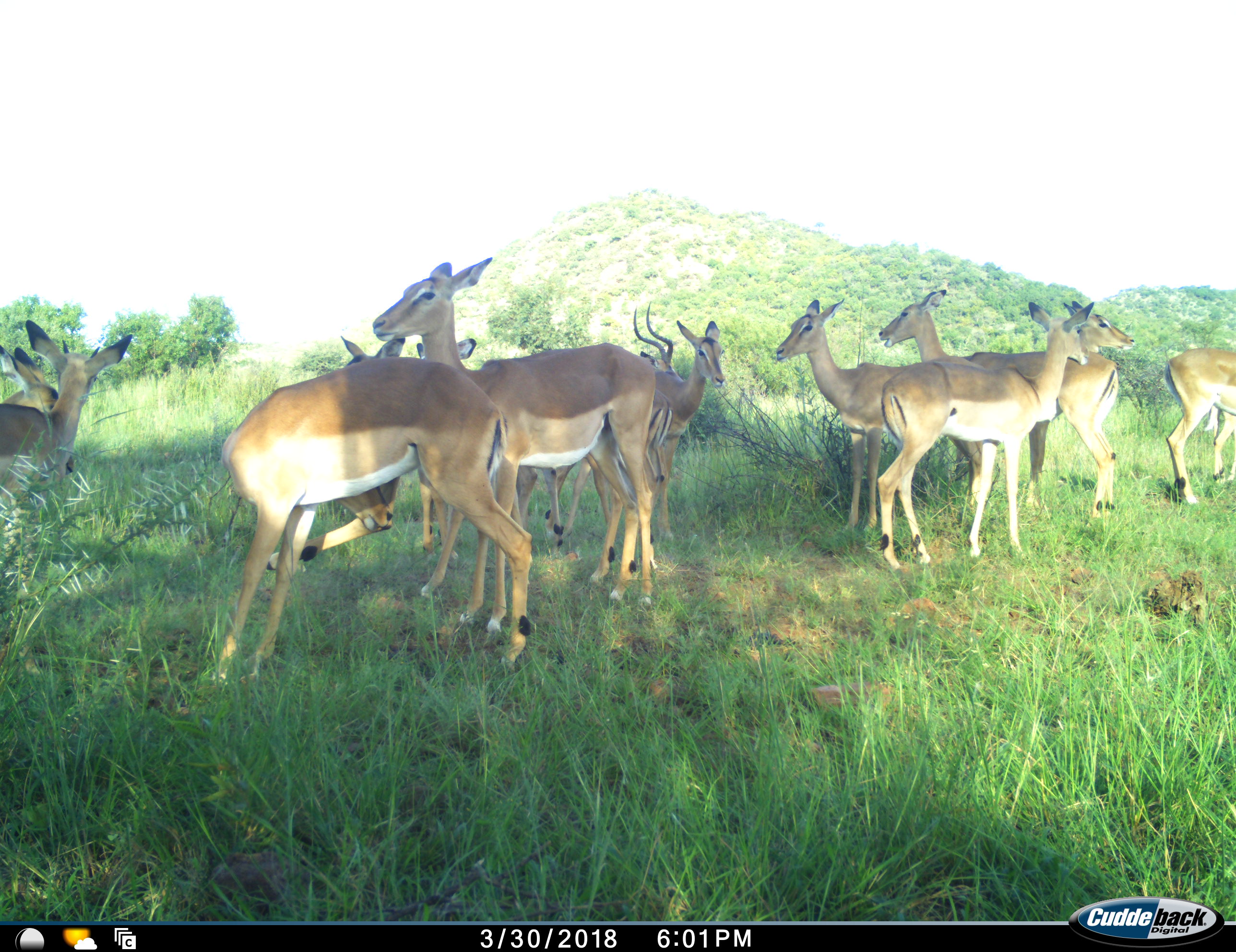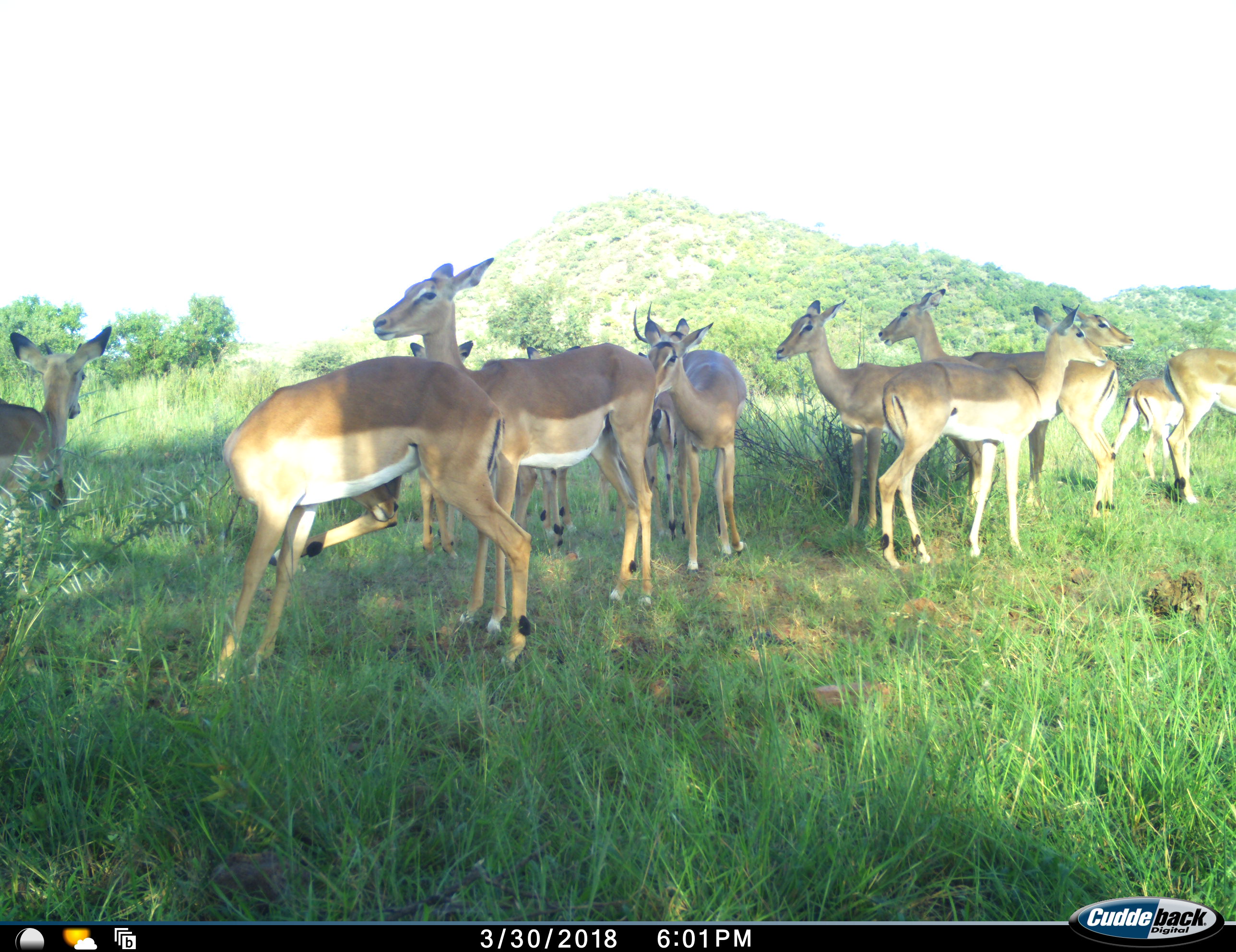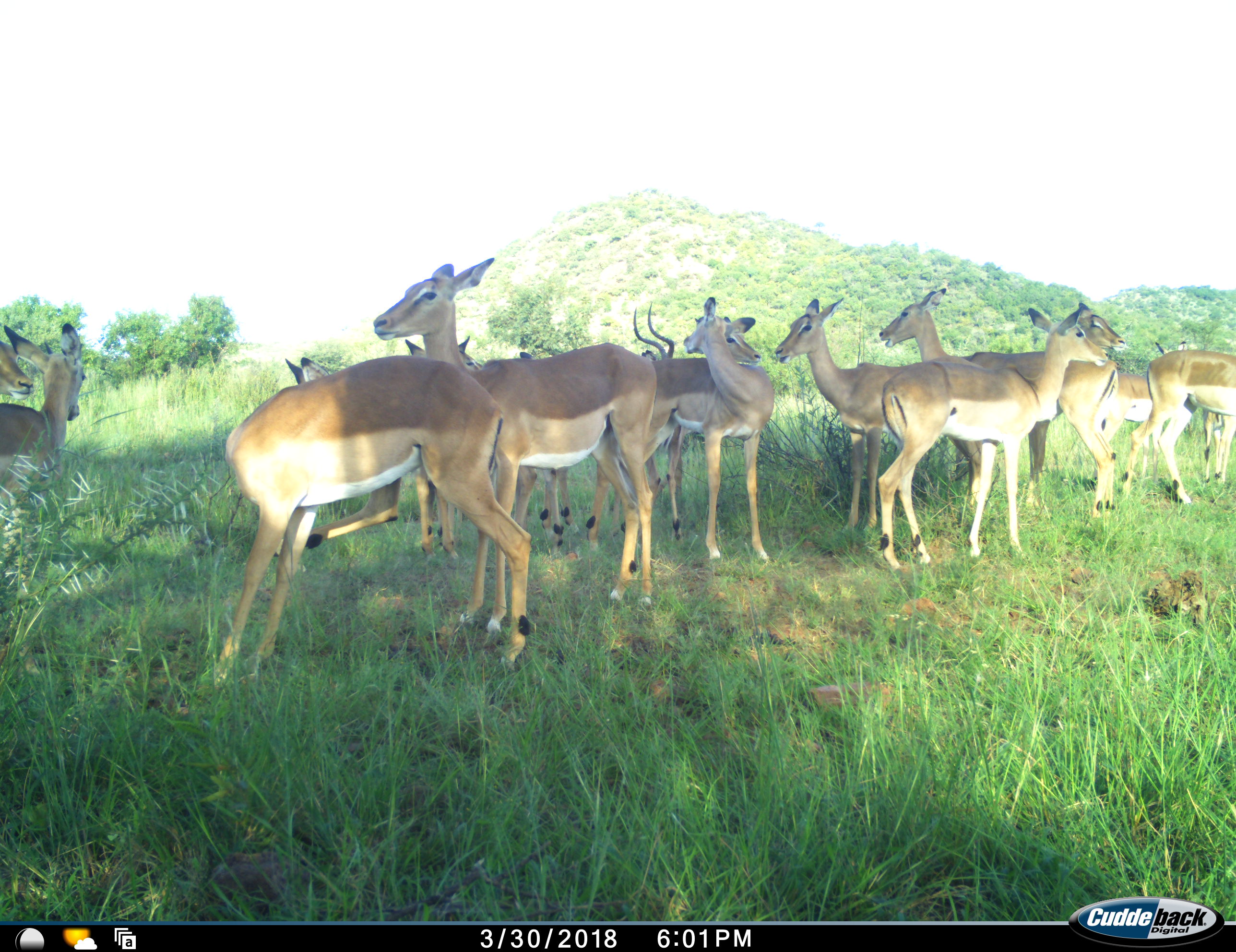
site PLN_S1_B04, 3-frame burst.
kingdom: Animalia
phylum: Chordata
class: Mammalia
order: Artiodactyla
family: Bovidae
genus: Aepyceros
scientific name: Aepyceros melampus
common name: impala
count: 11-50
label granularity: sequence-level